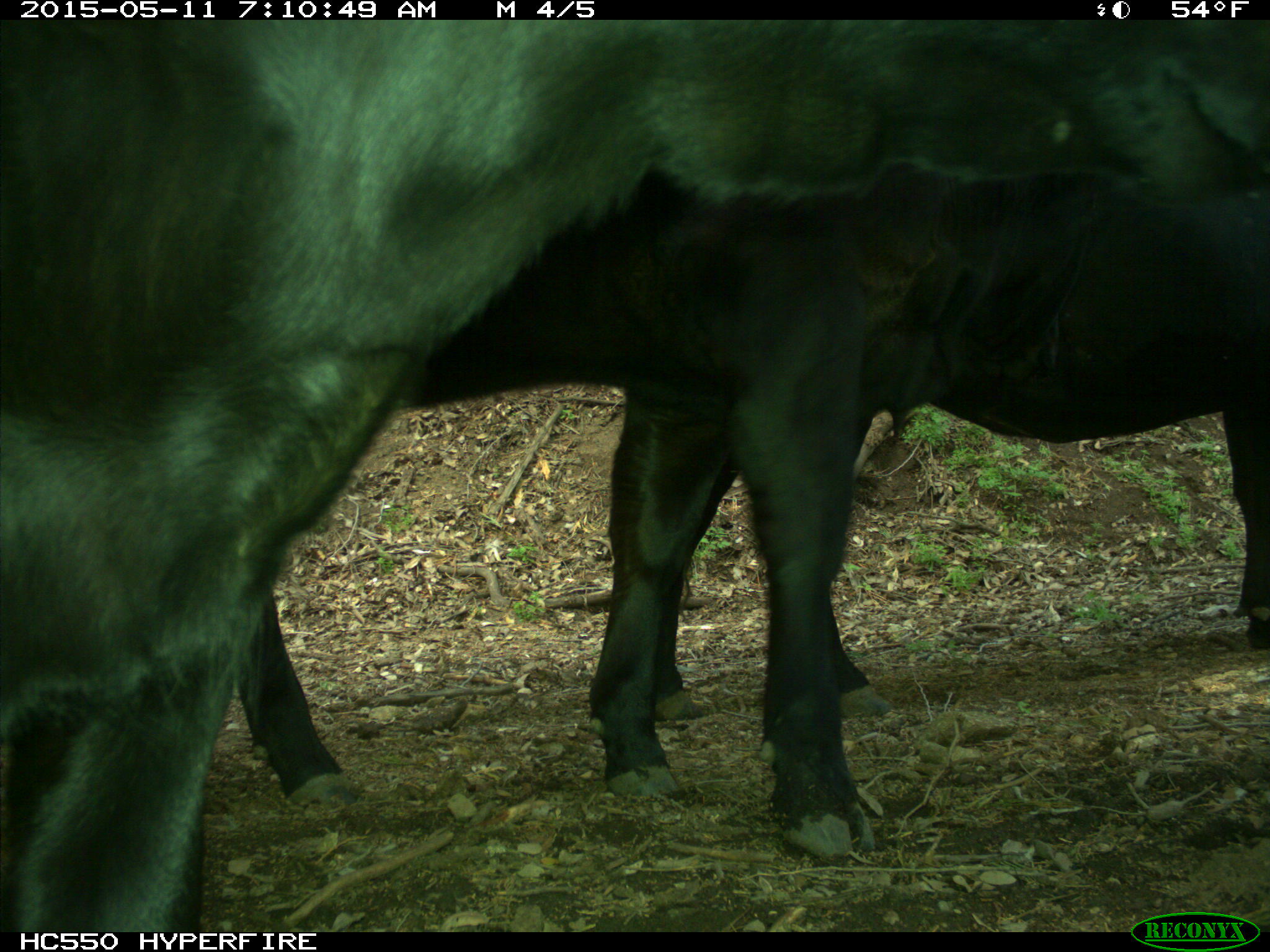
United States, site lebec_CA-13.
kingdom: Animalia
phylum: Chordata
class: Mammalia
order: Artiodactyla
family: Bovidae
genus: Bos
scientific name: Bos taurus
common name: domestic cow